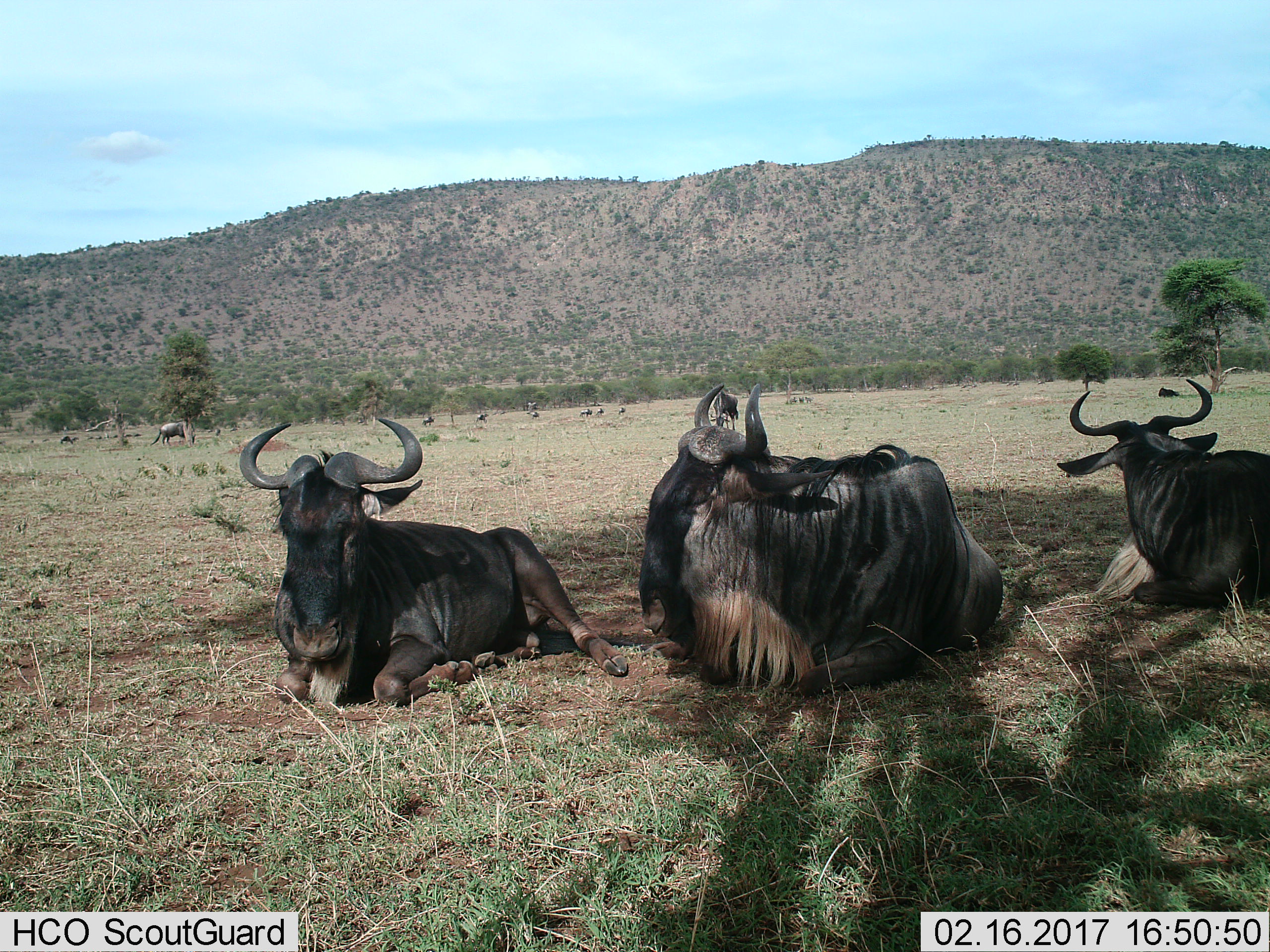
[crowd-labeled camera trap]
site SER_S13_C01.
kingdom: Animalia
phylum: Chordata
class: Mammalia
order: Artiodactyla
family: Bovidae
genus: Connochaetes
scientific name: Connochaetes taurinus taurinus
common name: blue wildebeest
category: wildebeestblue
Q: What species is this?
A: Wildebeestblue (blue wildebeest) (Connochaetes taurinus taurinus).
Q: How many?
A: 11-50.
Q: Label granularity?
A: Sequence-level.